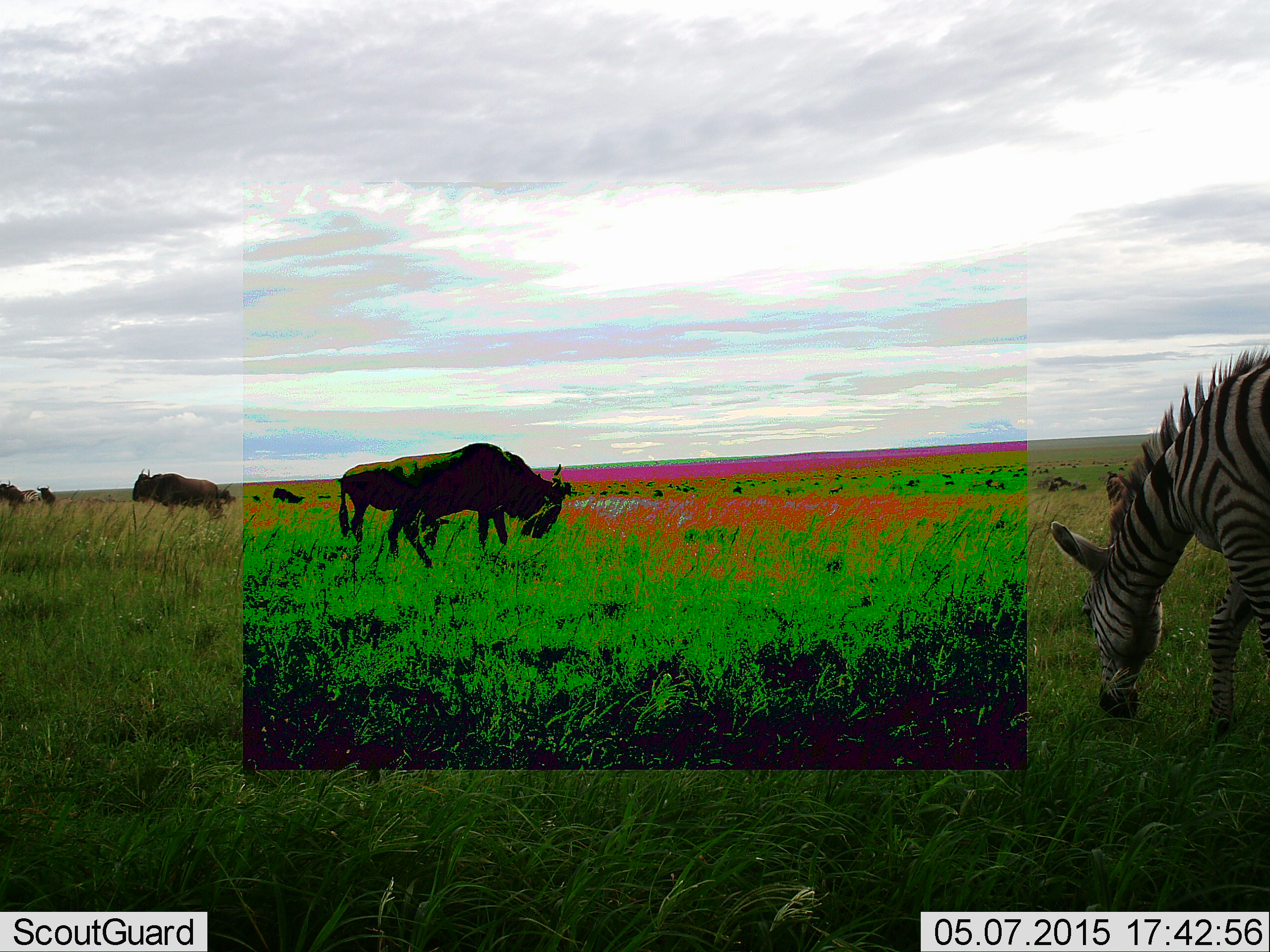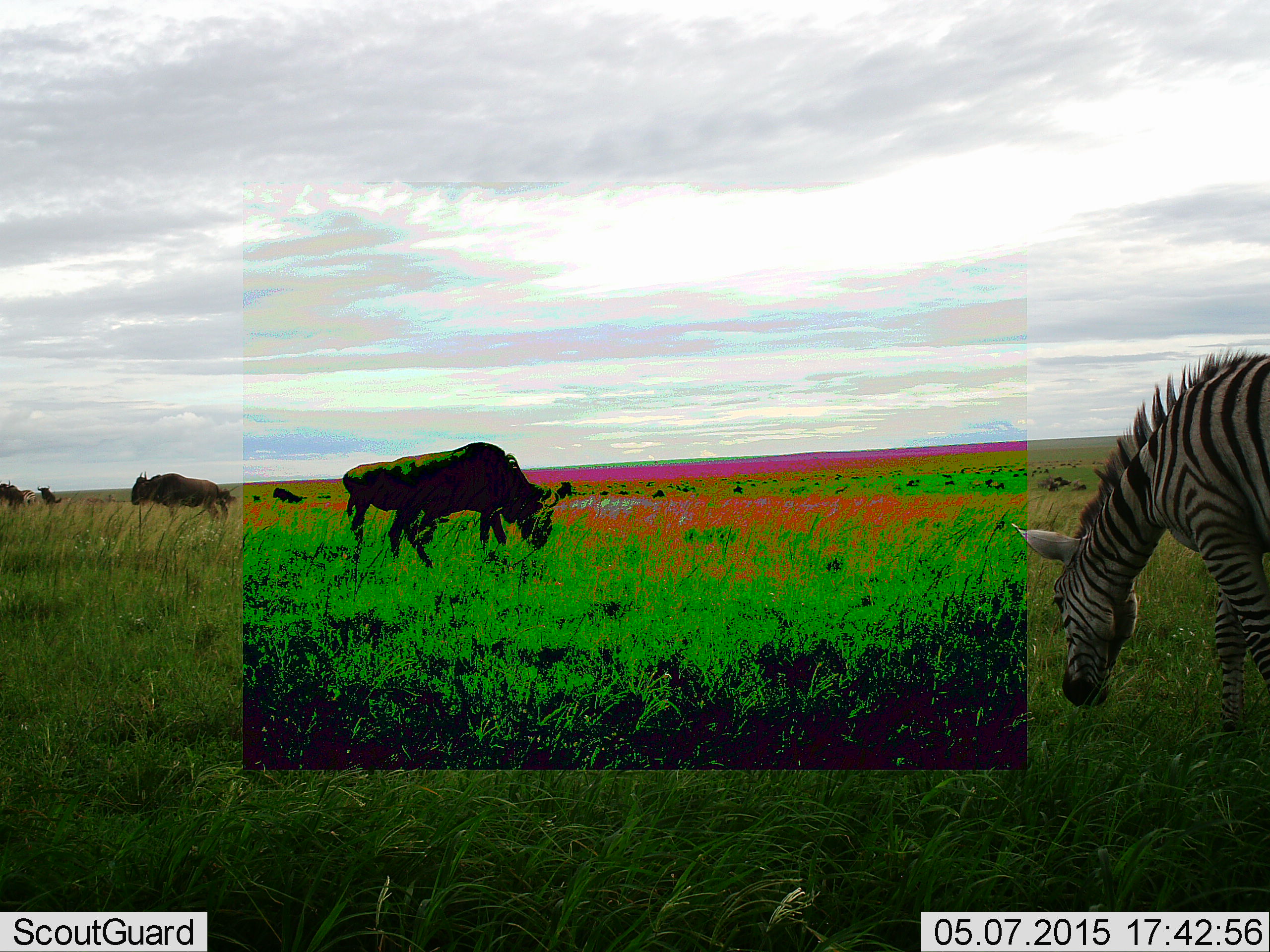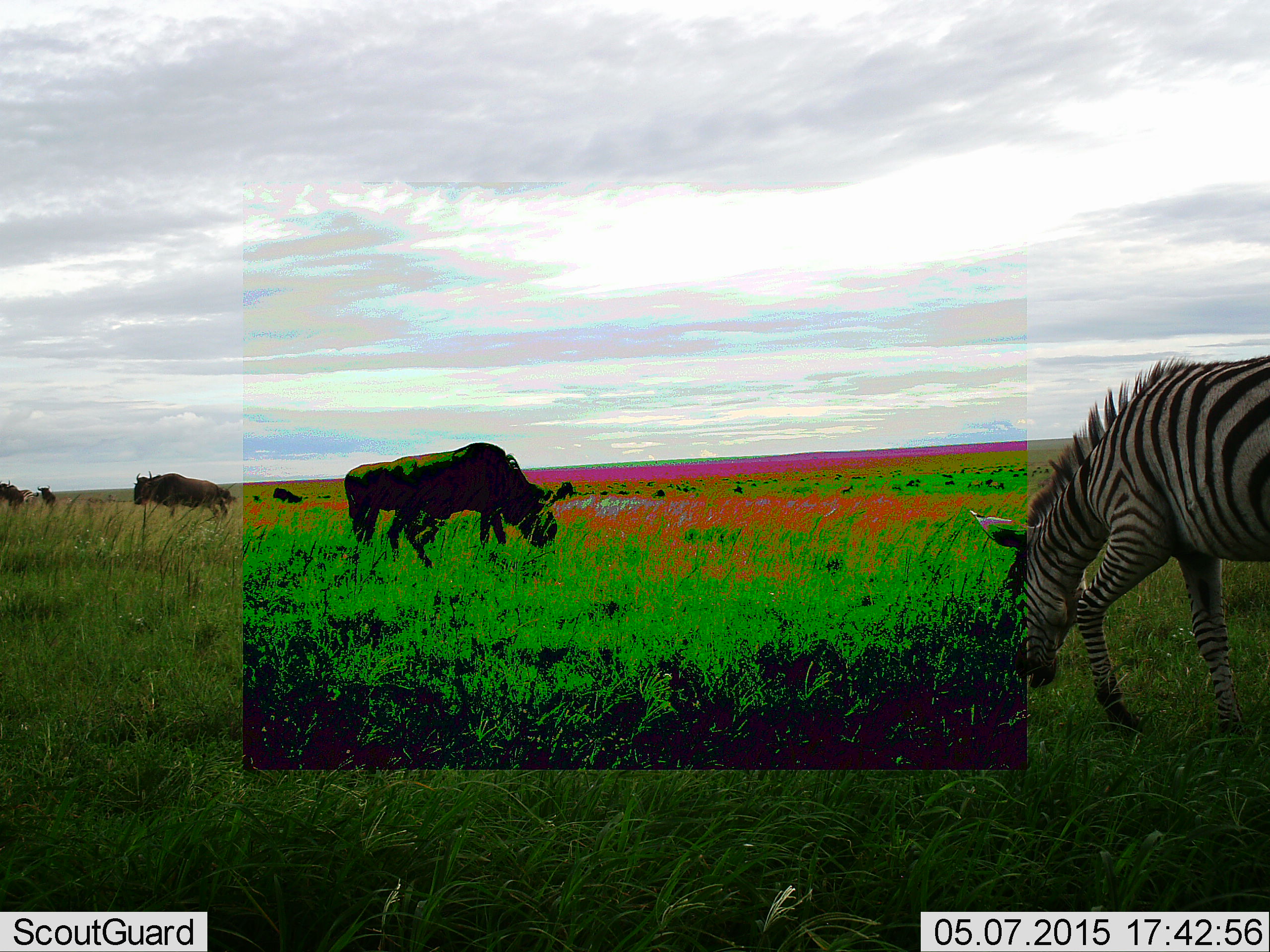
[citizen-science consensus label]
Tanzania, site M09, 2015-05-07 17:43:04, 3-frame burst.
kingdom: Animalia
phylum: Chordata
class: Mammalia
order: Artiodactyla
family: Bovidae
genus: Connochaetes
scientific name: Connochaetes taurinus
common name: blue wildebeest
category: wildebeest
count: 6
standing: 60%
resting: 10%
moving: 30%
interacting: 0%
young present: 0%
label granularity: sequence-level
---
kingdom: Animalia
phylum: Chordata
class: Mammalia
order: Perissodactyla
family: Equidae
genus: Equus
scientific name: Equus quagga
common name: plains zebra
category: zebra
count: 1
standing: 8%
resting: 0%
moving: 33%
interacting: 0%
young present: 0%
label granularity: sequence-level